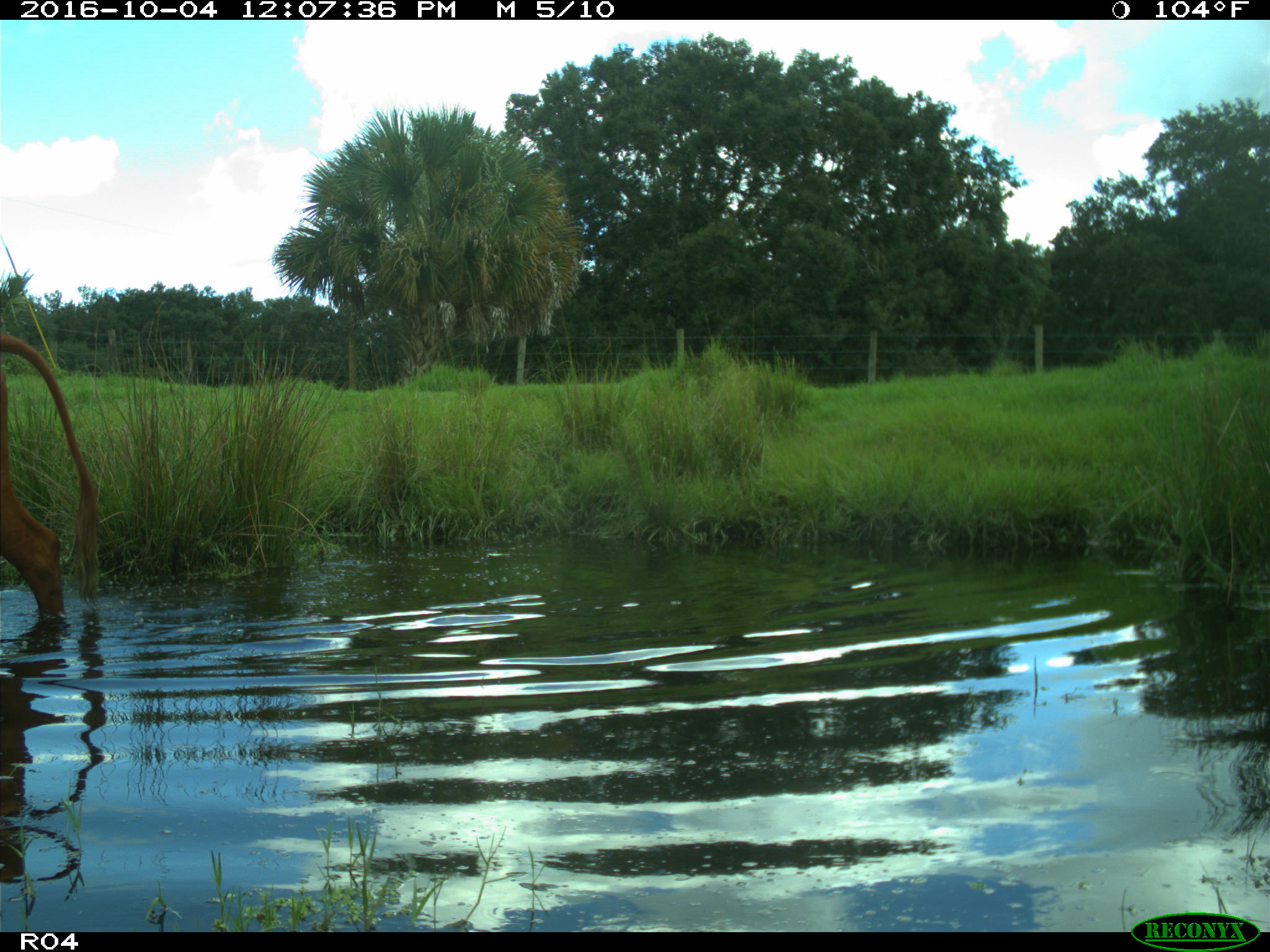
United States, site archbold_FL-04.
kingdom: Animalia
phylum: Chordata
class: Mammalia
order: Artiodactyla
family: Bovidae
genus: Bos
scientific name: Bos taurus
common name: domestic cow